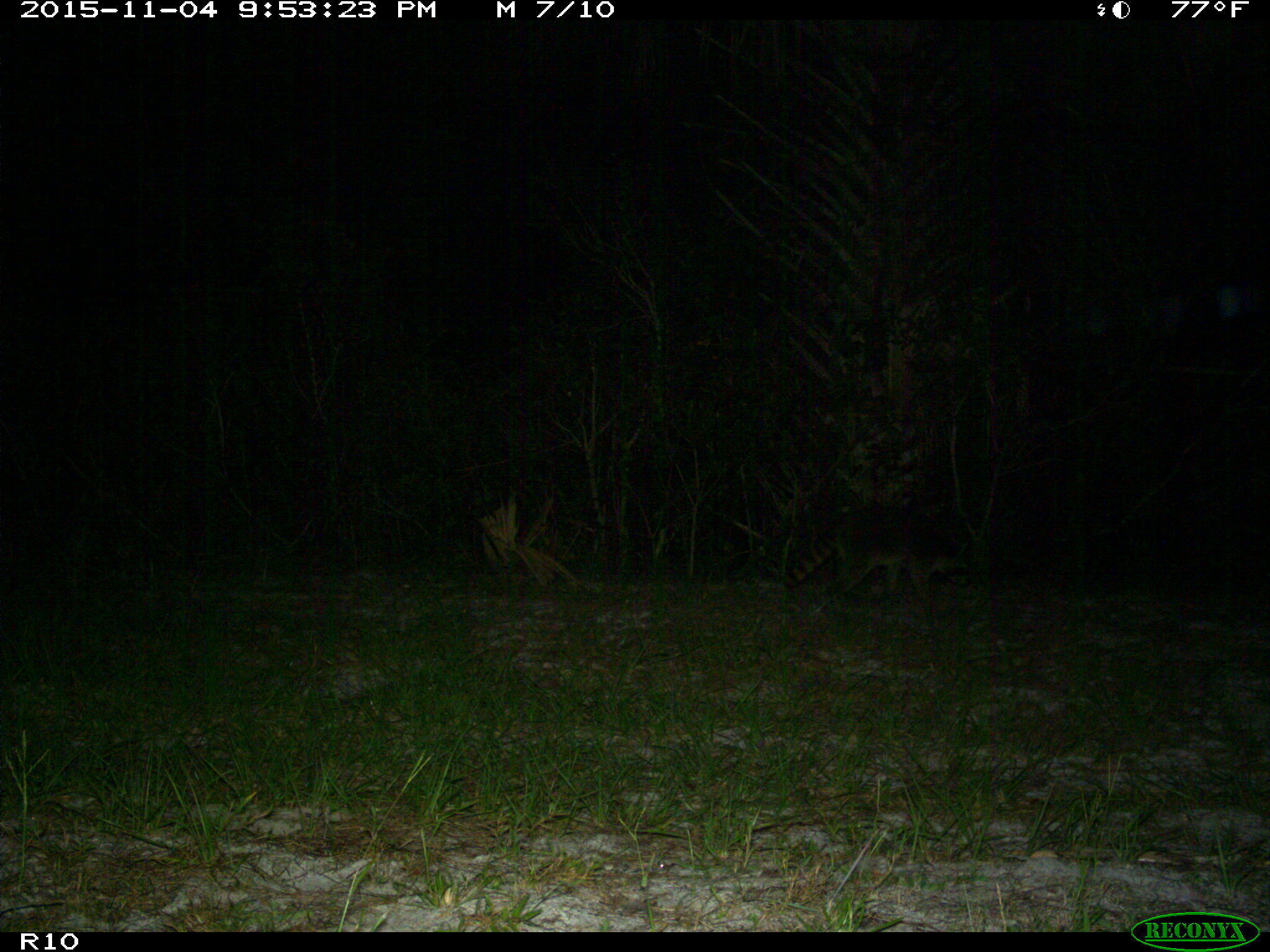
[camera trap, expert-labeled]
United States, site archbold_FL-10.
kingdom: Animalia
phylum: Chordata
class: Mammalia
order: Carnivora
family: Procyonidae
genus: Procyon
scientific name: Procyon lotor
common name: common raccoon